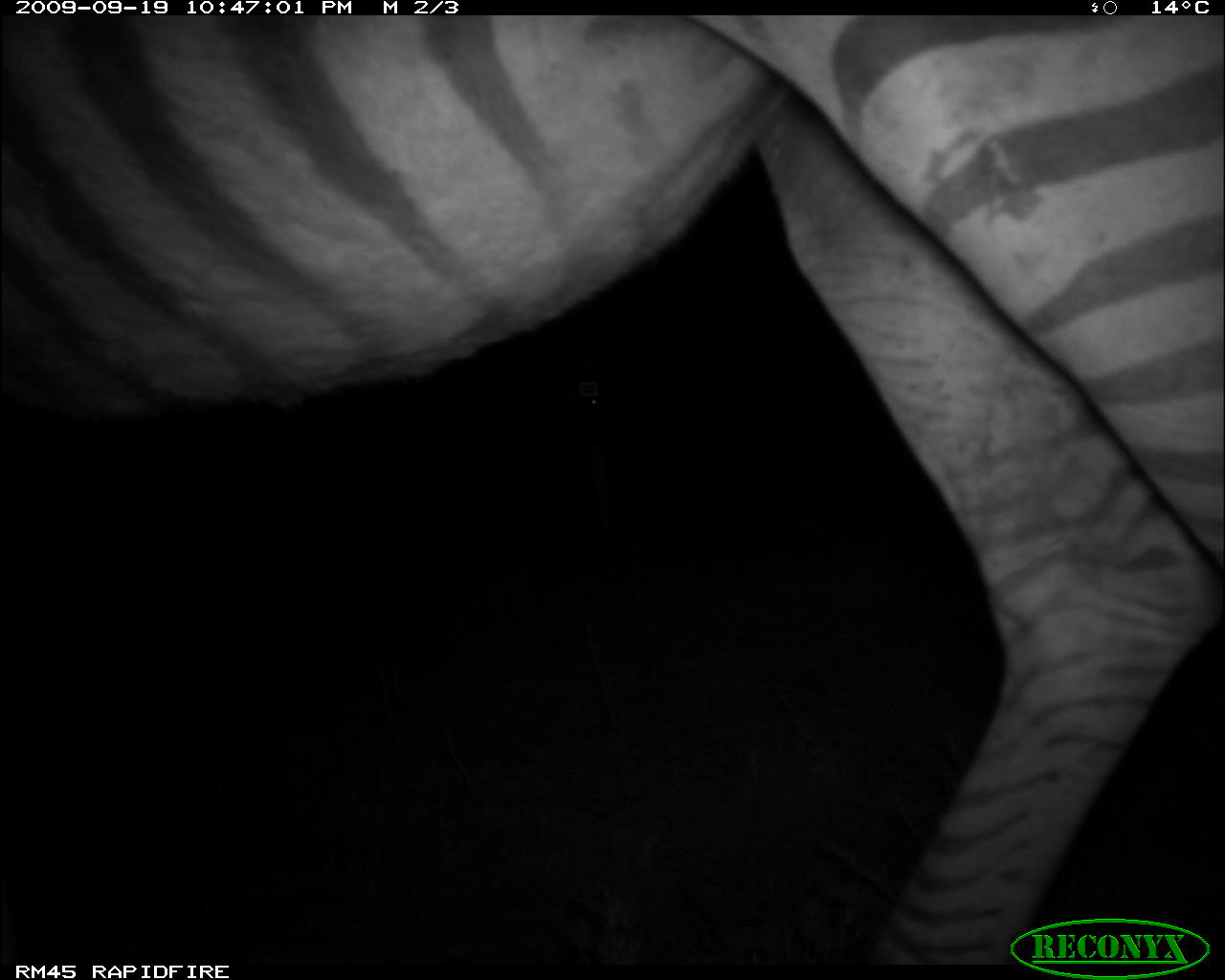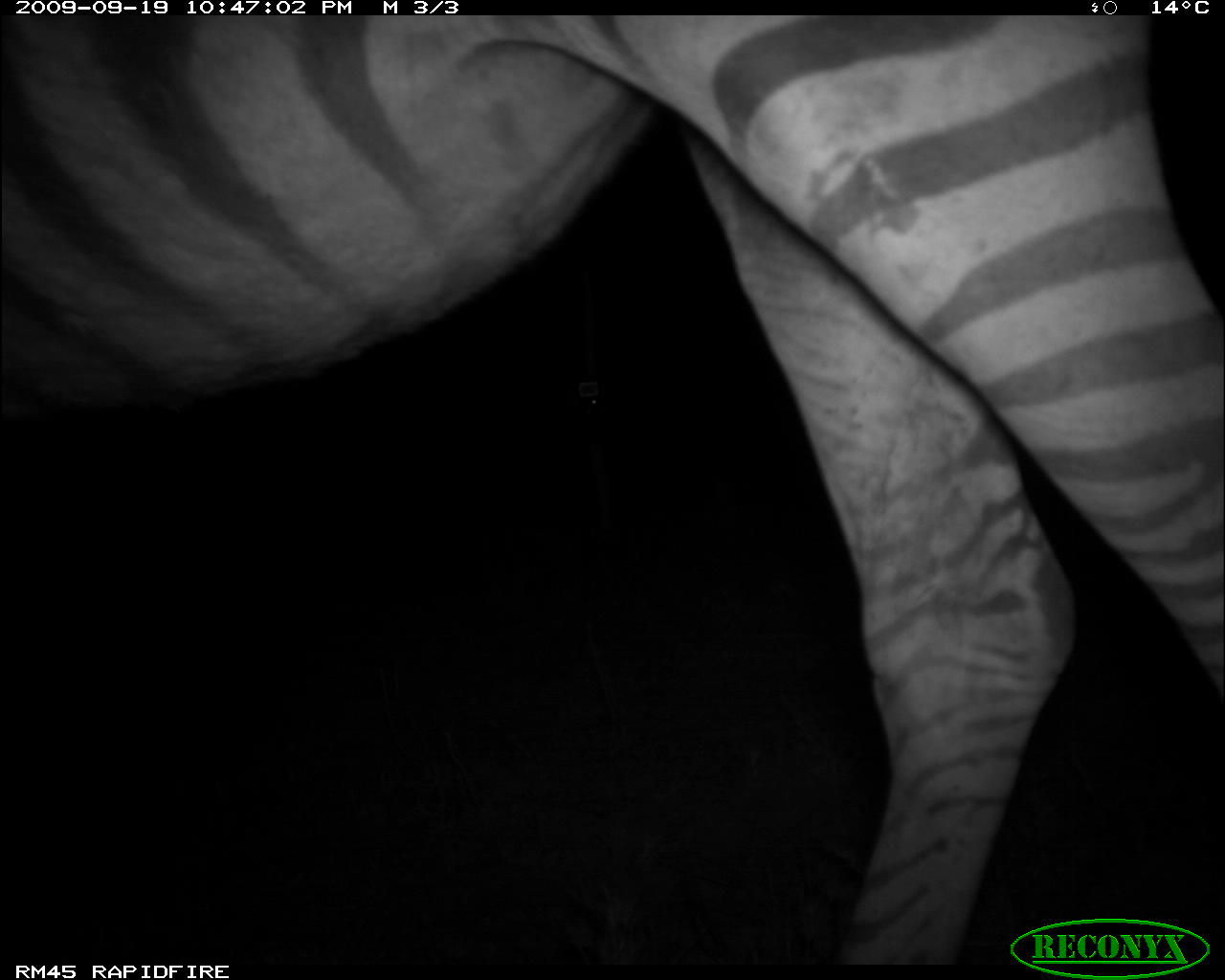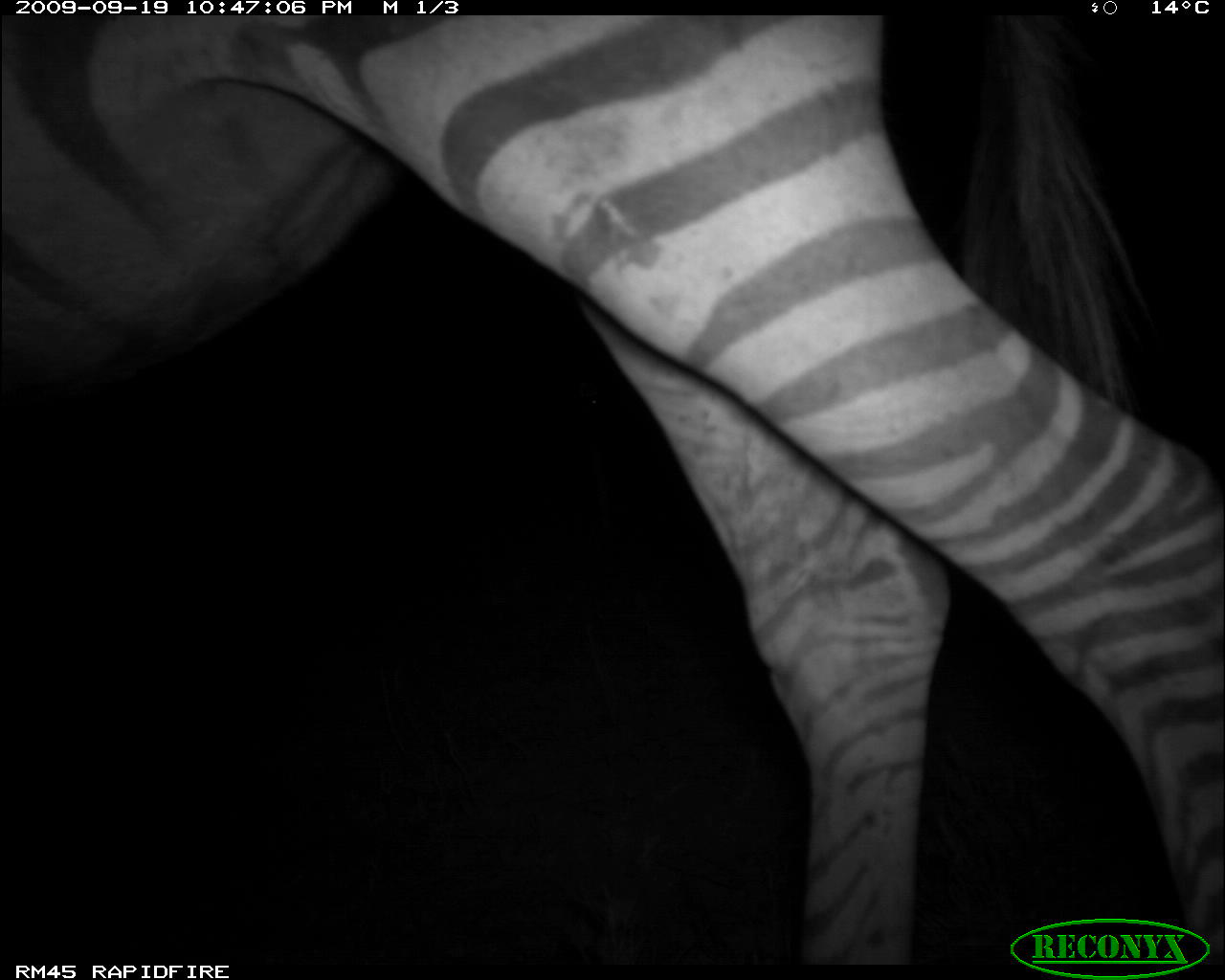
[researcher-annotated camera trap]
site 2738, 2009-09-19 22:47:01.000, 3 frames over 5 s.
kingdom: Animalia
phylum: Chordata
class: Mammalia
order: Perissodactyla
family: Equidae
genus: Equus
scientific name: Equus quagga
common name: plains zebra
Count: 1.